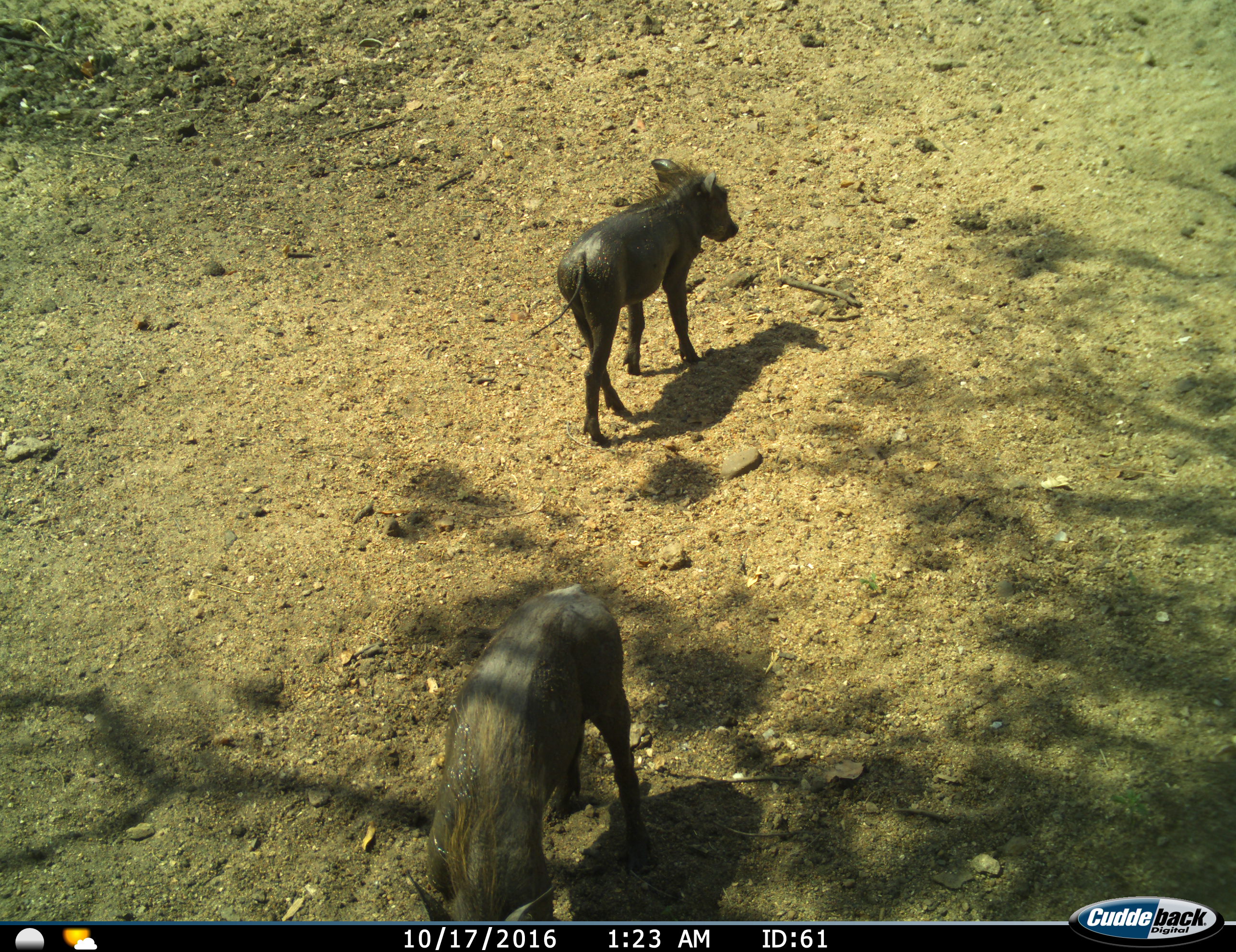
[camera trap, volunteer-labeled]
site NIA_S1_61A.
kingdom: Animalia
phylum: Chordata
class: Mammalia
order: Artiodactyla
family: Suidae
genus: Phacochoerus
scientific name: Phacochoerus africanus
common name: warthog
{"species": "warthog (Phacochoerus africanus)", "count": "2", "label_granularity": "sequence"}